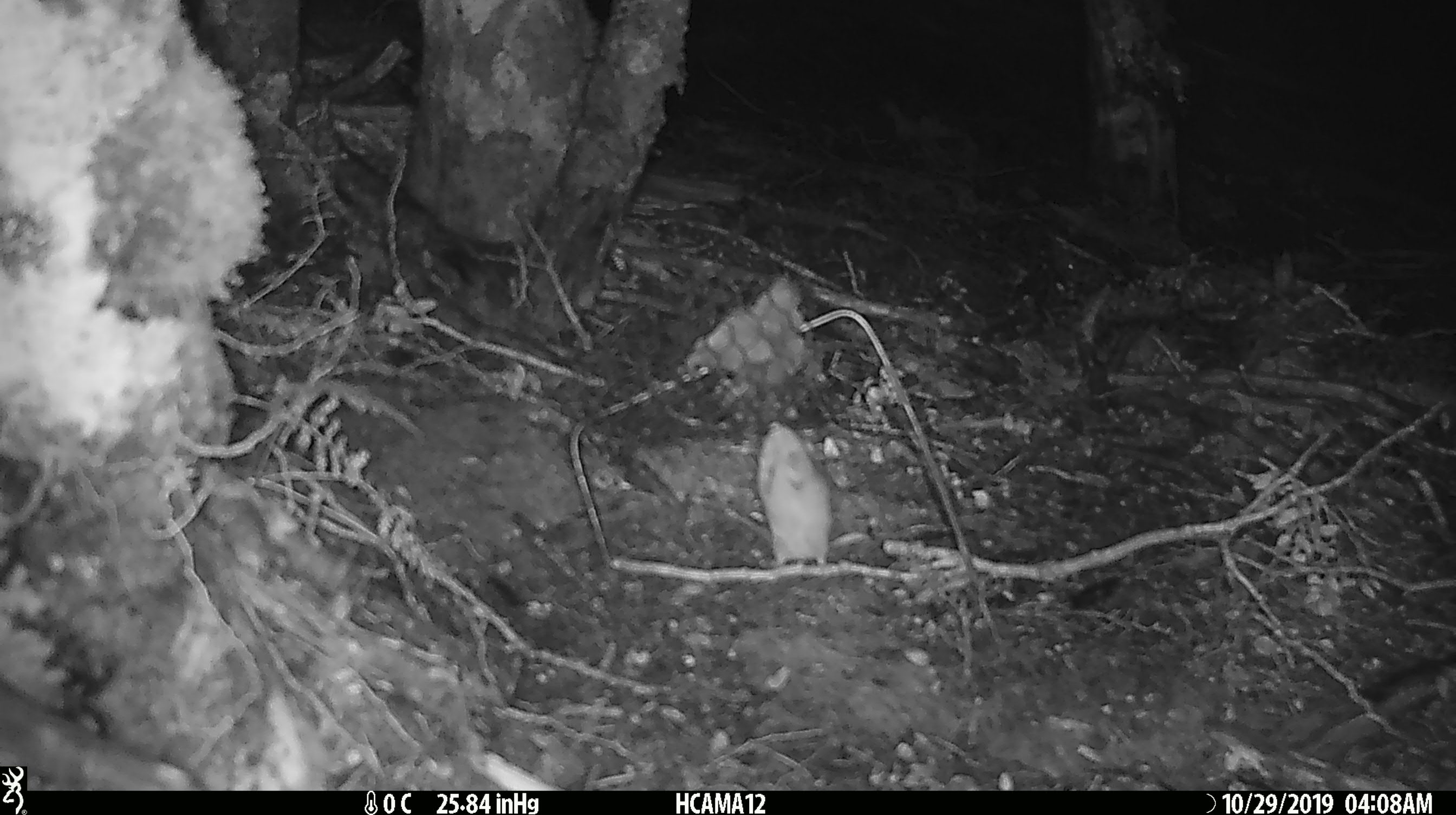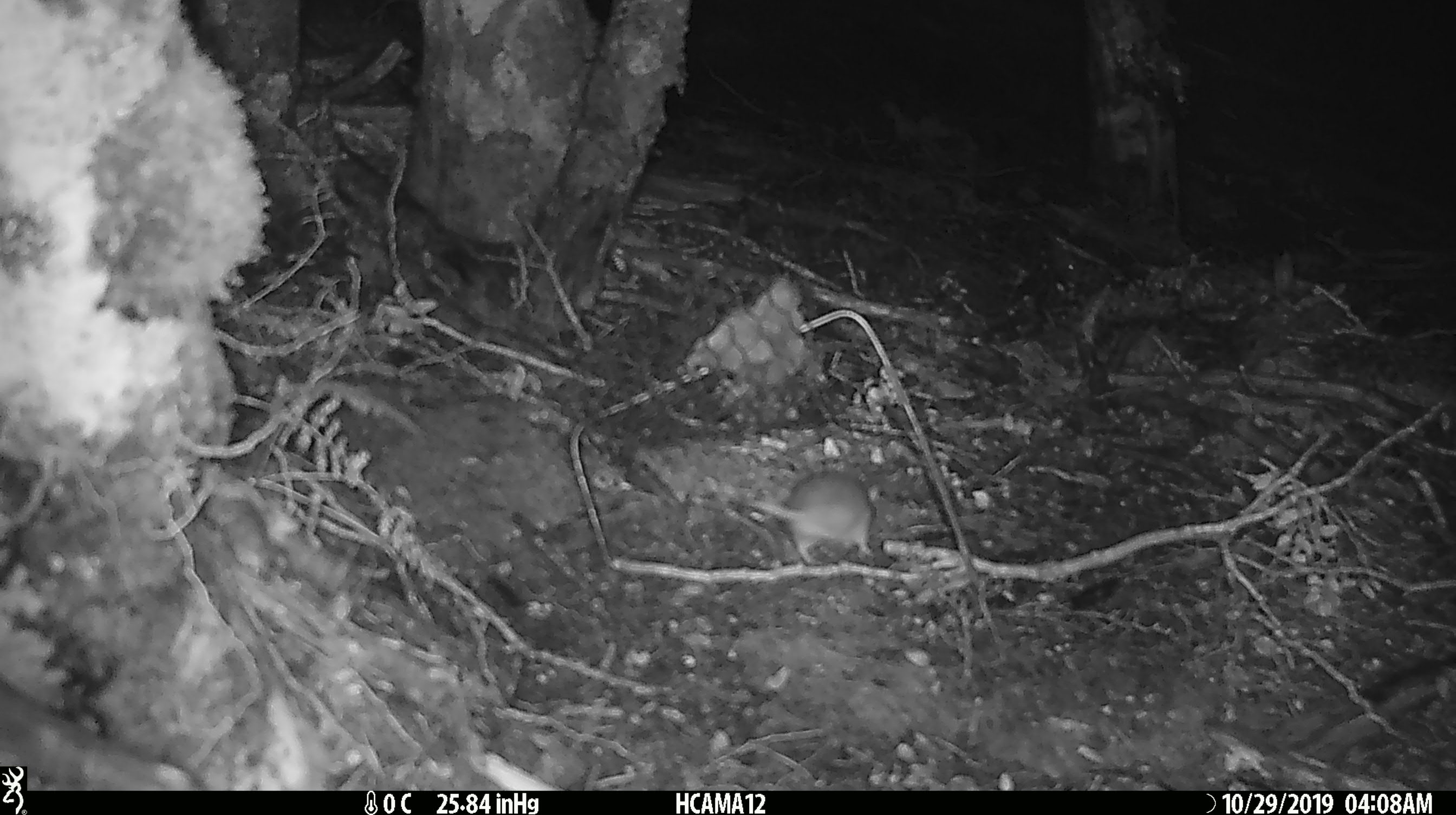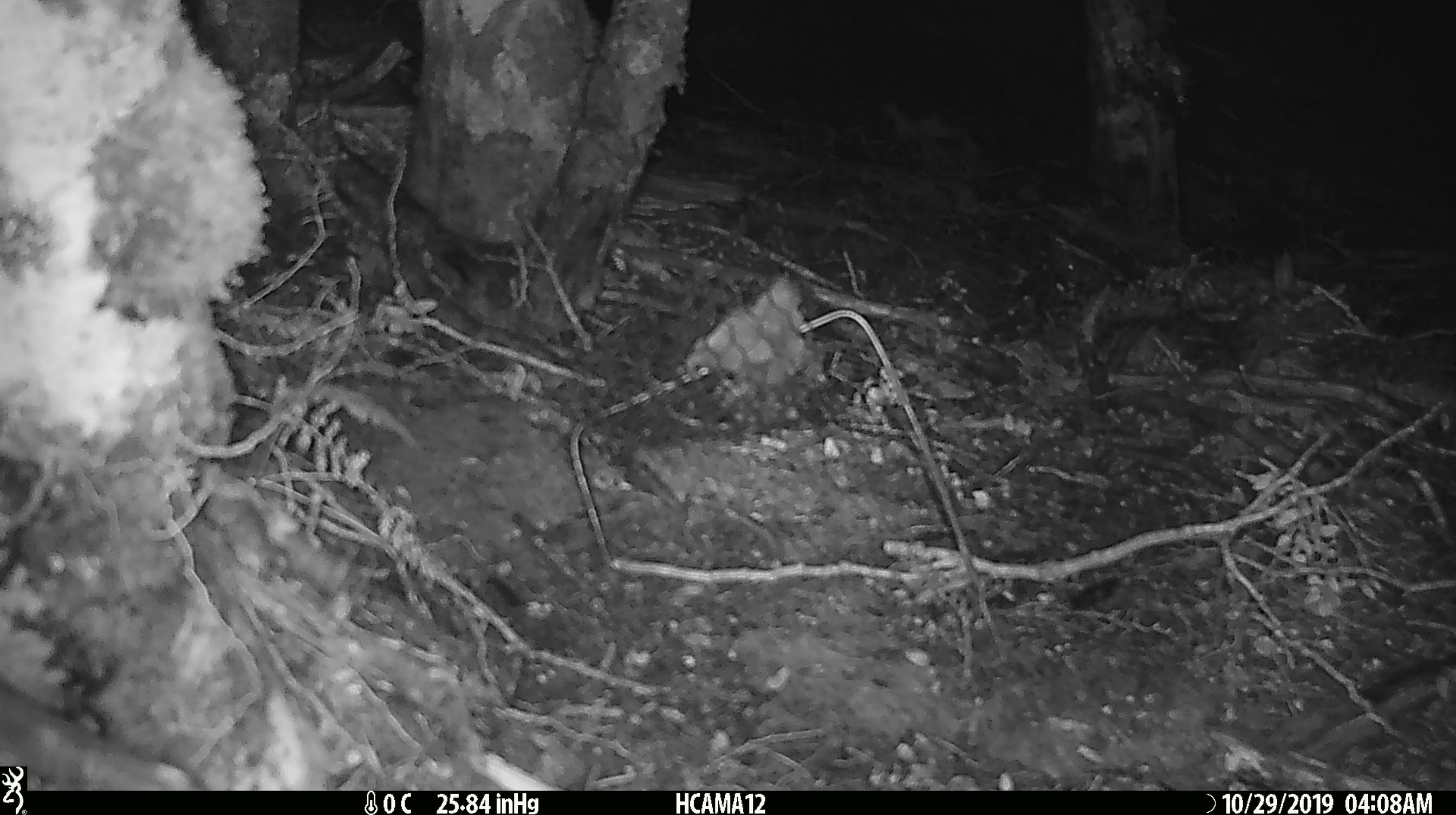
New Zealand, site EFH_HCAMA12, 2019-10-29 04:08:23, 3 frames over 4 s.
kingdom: Animalia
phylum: Chordata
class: Mammalia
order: Rodentia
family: Muridae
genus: Mus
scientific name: Mus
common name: mouse